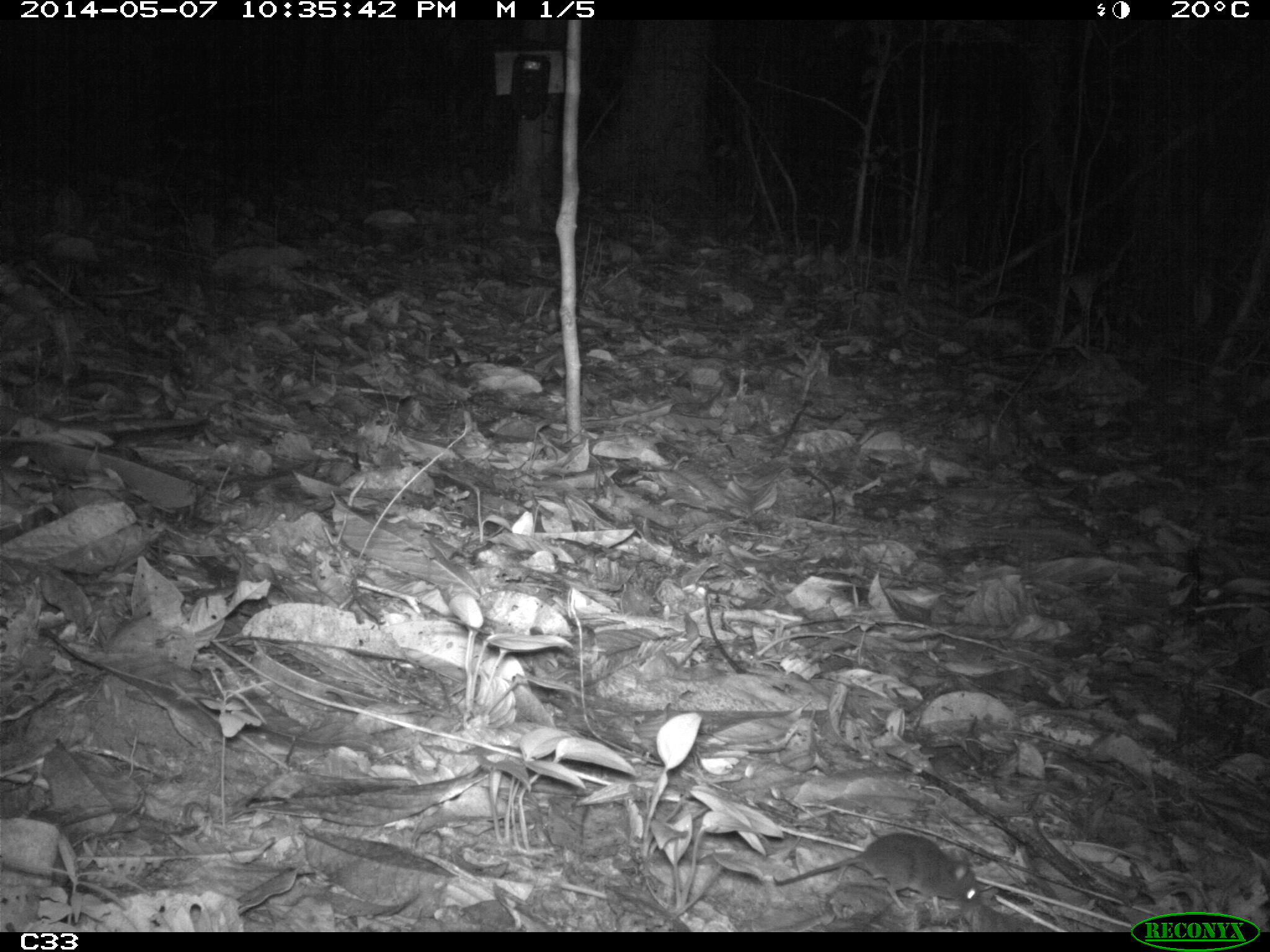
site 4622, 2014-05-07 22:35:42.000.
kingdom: Animalia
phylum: Chordata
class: Mammalia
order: Rodentia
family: Muridae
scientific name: Muridae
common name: mice, rats, and gerbils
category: unknown mouse or rat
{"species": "unknown mouse or rat (mice, rats, and gerbils) (Muridae)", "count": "1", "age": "adult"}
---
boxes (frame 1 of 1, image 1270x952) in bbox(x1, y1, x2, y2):
unknown mouse or rat: bbox(772, 831, 983, 915)